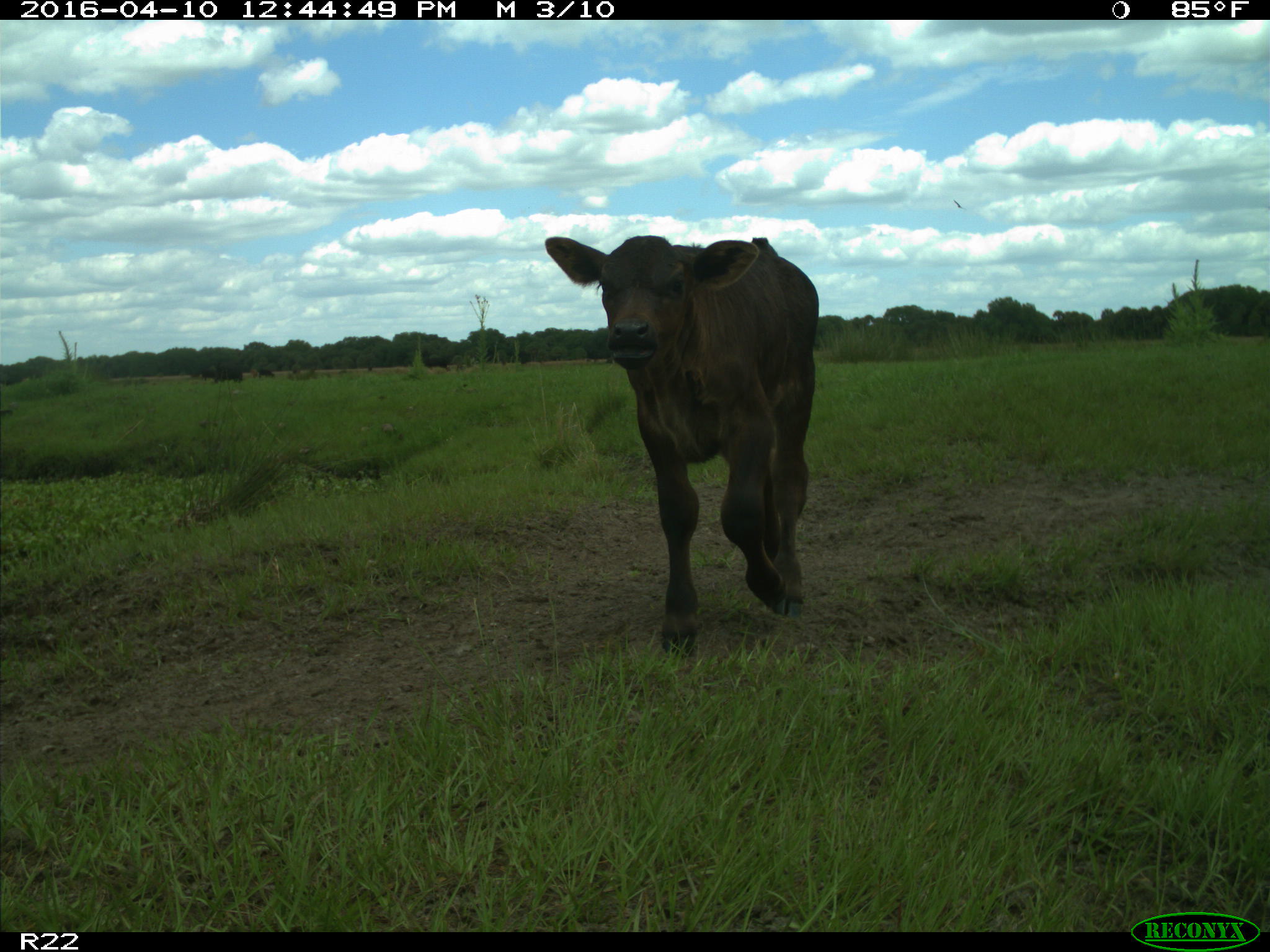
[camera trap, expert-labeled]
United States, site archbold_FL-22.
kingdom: Animalia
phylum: Chordata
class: Mammalia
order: Artiodactyla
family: Bovidae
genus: Bos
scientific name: Bos taurus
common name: domestic cow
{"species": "Bos taurus (domestic cow)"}